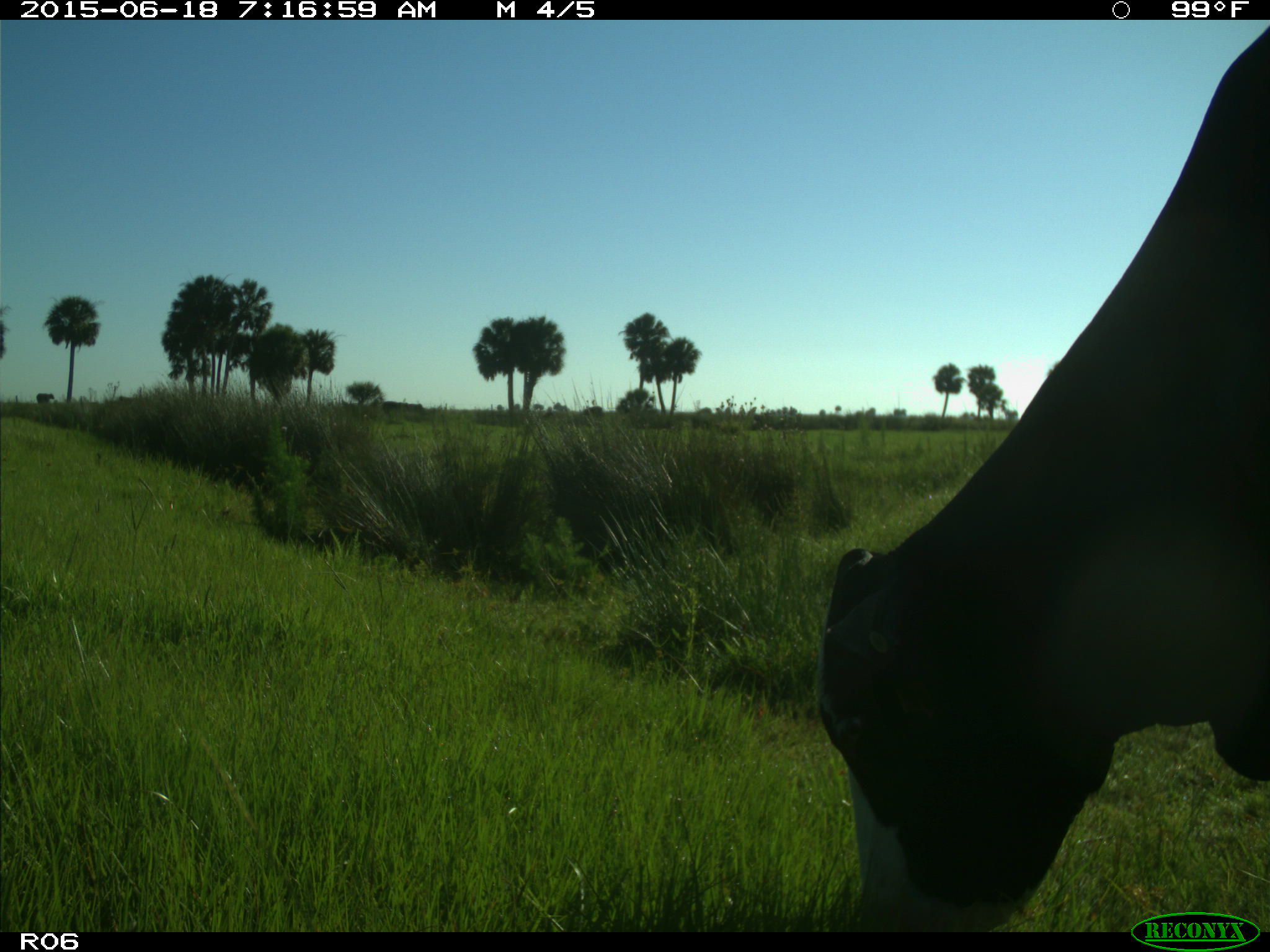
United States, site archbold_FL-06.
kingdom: Animalia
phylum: Chordata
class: Mammalia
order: Artiodactyla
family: Bovidae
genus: Bos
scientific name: Bos taurus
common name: domestic cow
Bos taurus (domestic cow).